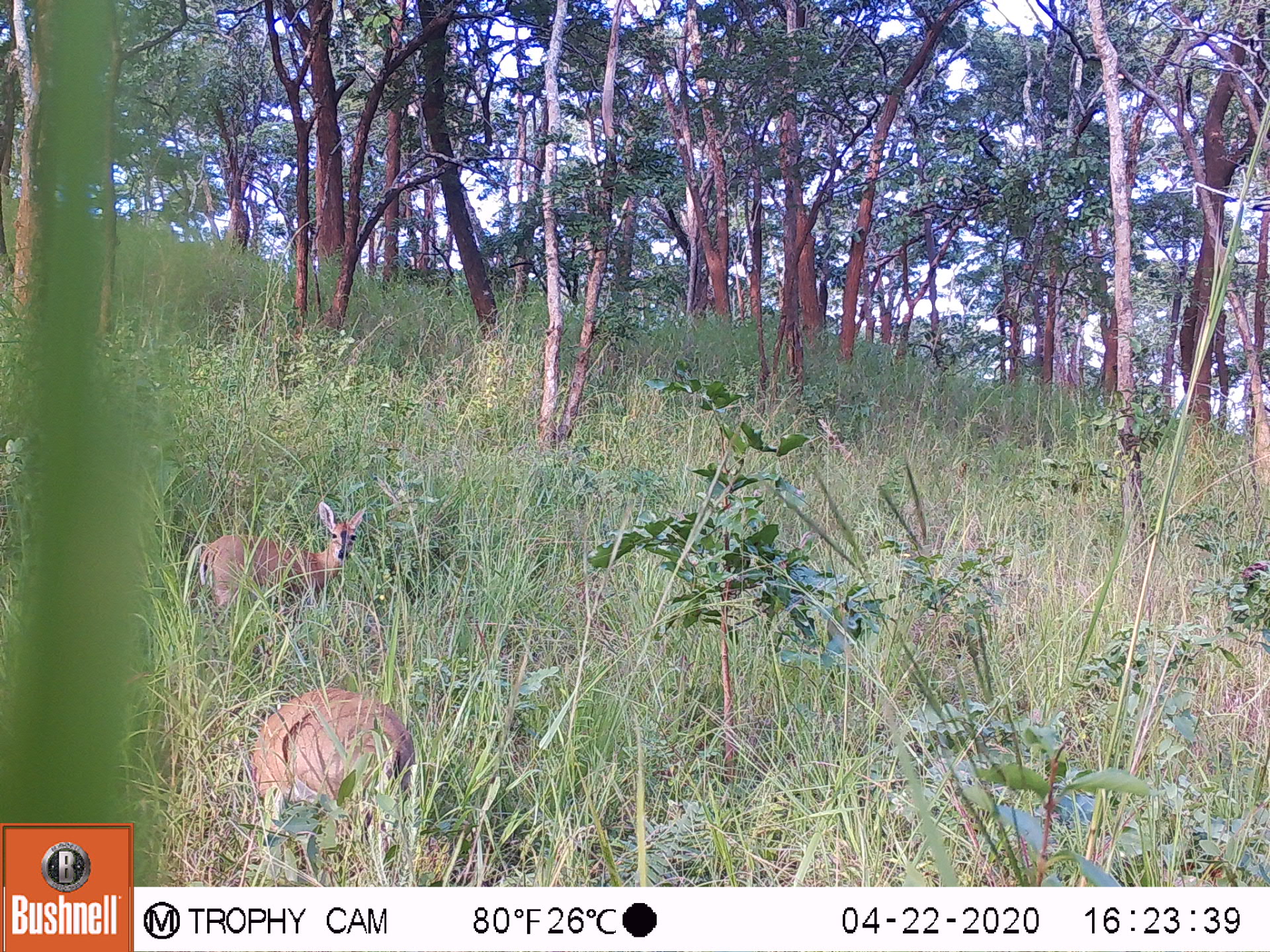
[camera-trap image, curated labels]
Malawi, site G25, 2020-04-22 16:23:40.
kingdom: Animalia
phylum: Chordata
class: Mammalia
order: Artiodactyla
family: Bovidae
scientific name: Antilopinae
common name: small antelope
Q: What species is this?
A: Small antelope (Antilopinae).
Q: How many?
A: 2.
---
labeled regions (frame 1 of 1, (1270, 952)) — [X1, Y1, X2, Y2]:
small antelope: [246, 668, 417, 865]; [194, 493, 370, 621]